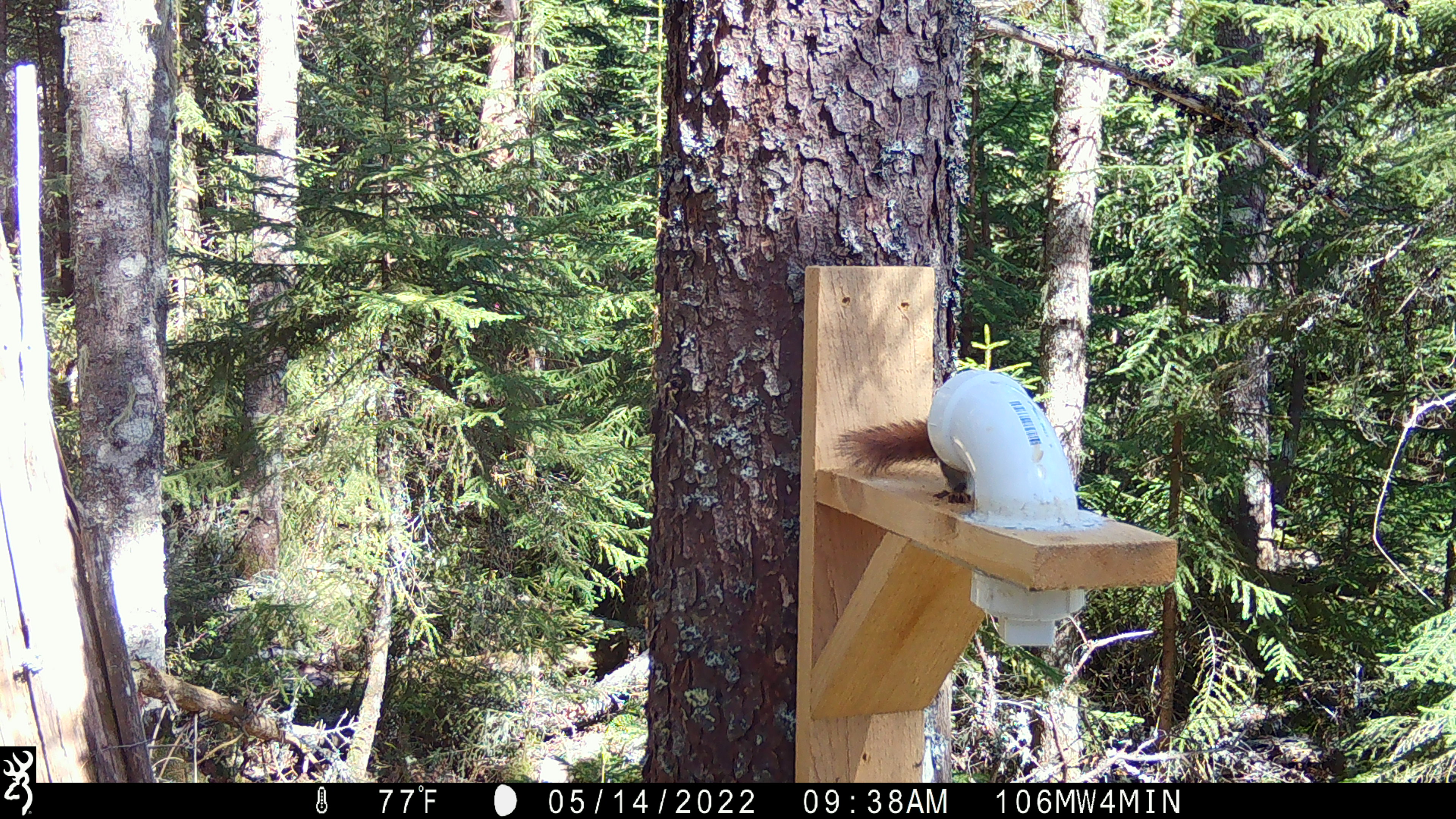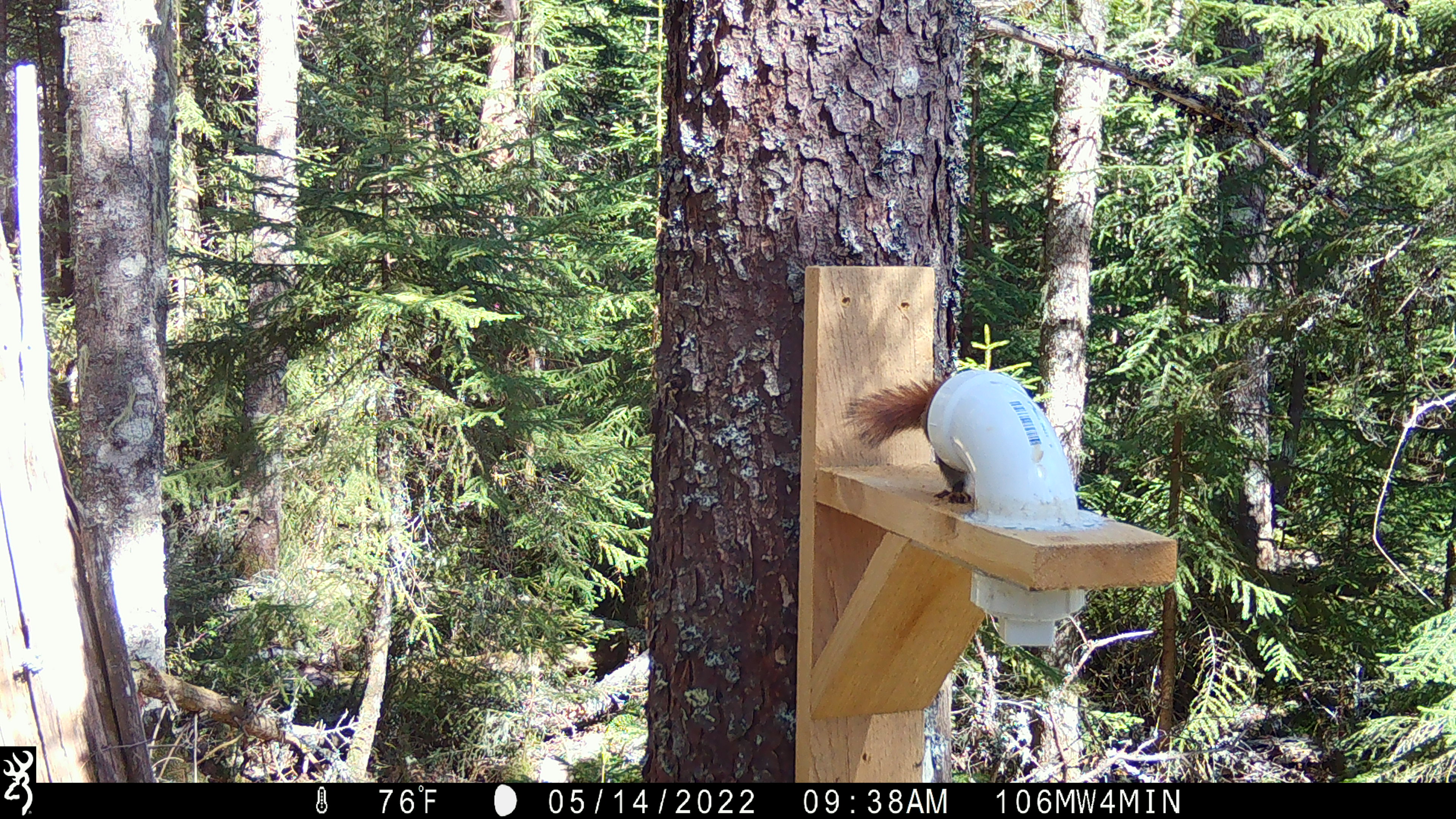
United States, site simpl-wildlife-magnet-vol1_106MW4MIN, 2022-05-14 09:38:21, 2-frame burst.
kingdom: Animalia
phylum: Chordata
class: Mammalia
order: Rodentia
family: Sciuridae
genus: Tamiasciurus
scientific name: Tamiasciurus hudsonicus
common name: red squirrel